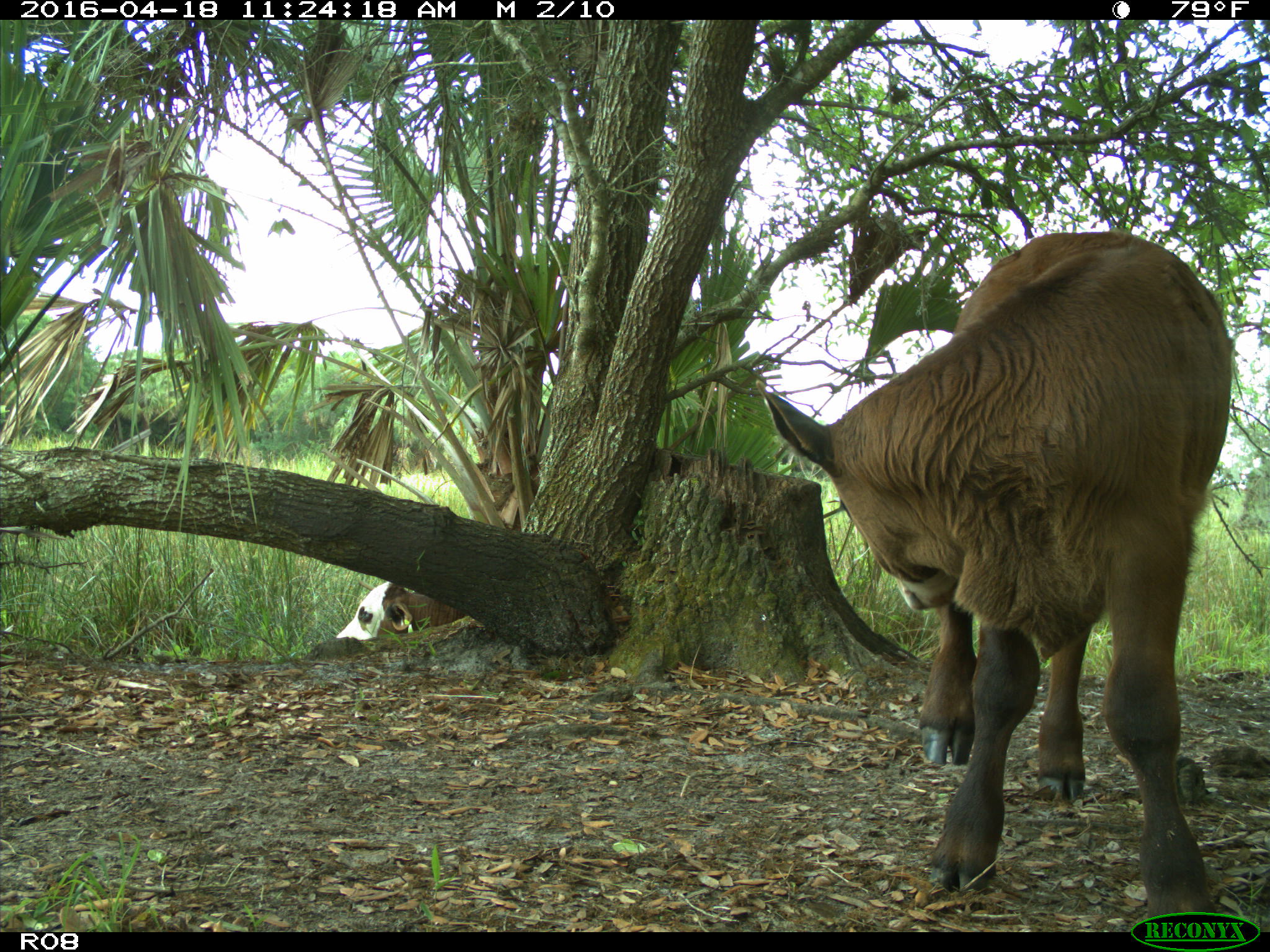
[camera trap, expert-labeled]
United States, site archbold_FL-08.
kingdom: Animalia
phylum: Chordata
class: Mammalia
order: Artiodactyla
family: Bovidae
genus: Bos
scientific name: Bos taurus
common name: domestic cow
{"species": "Bos taurus (domestic cow)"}